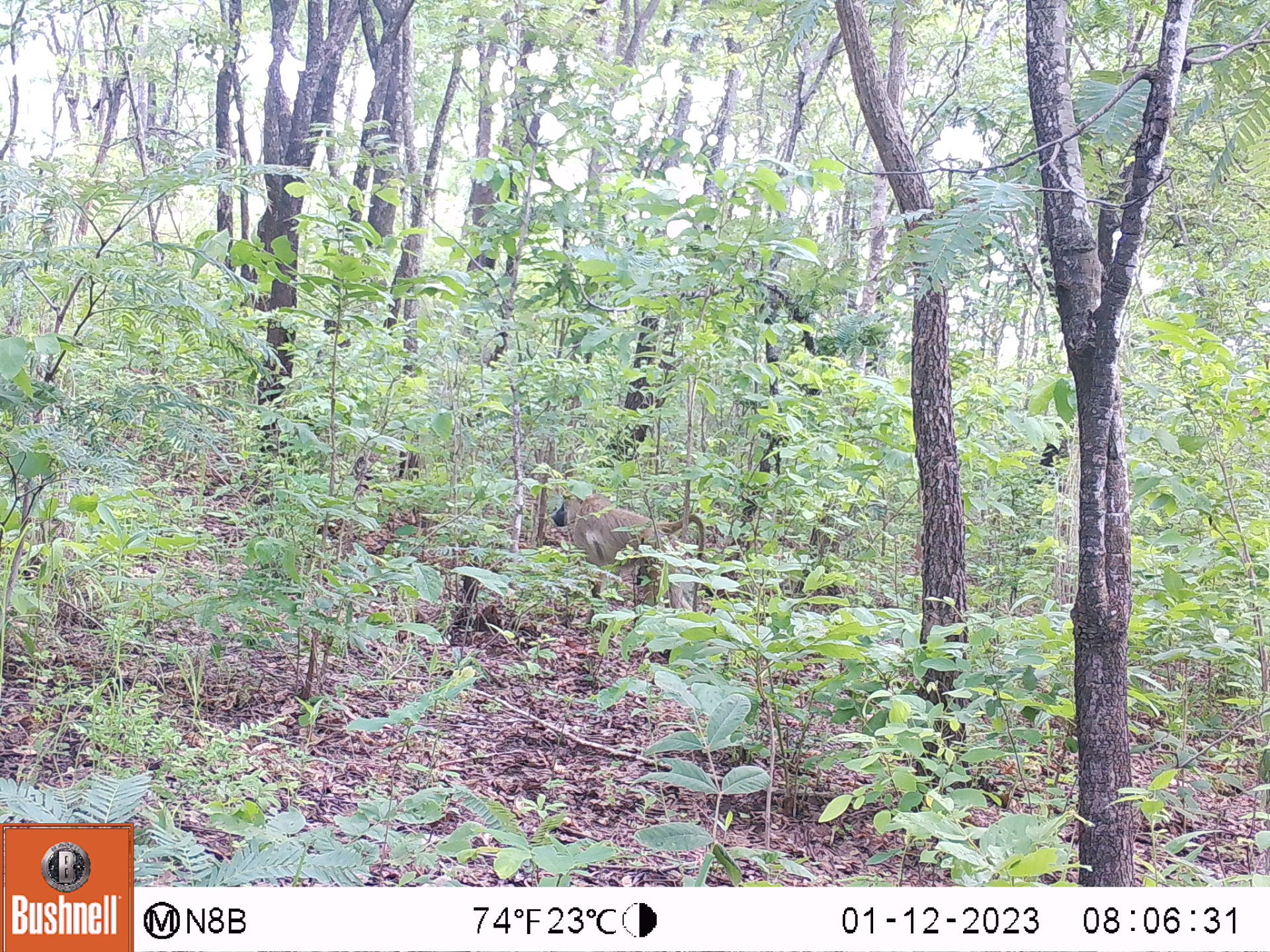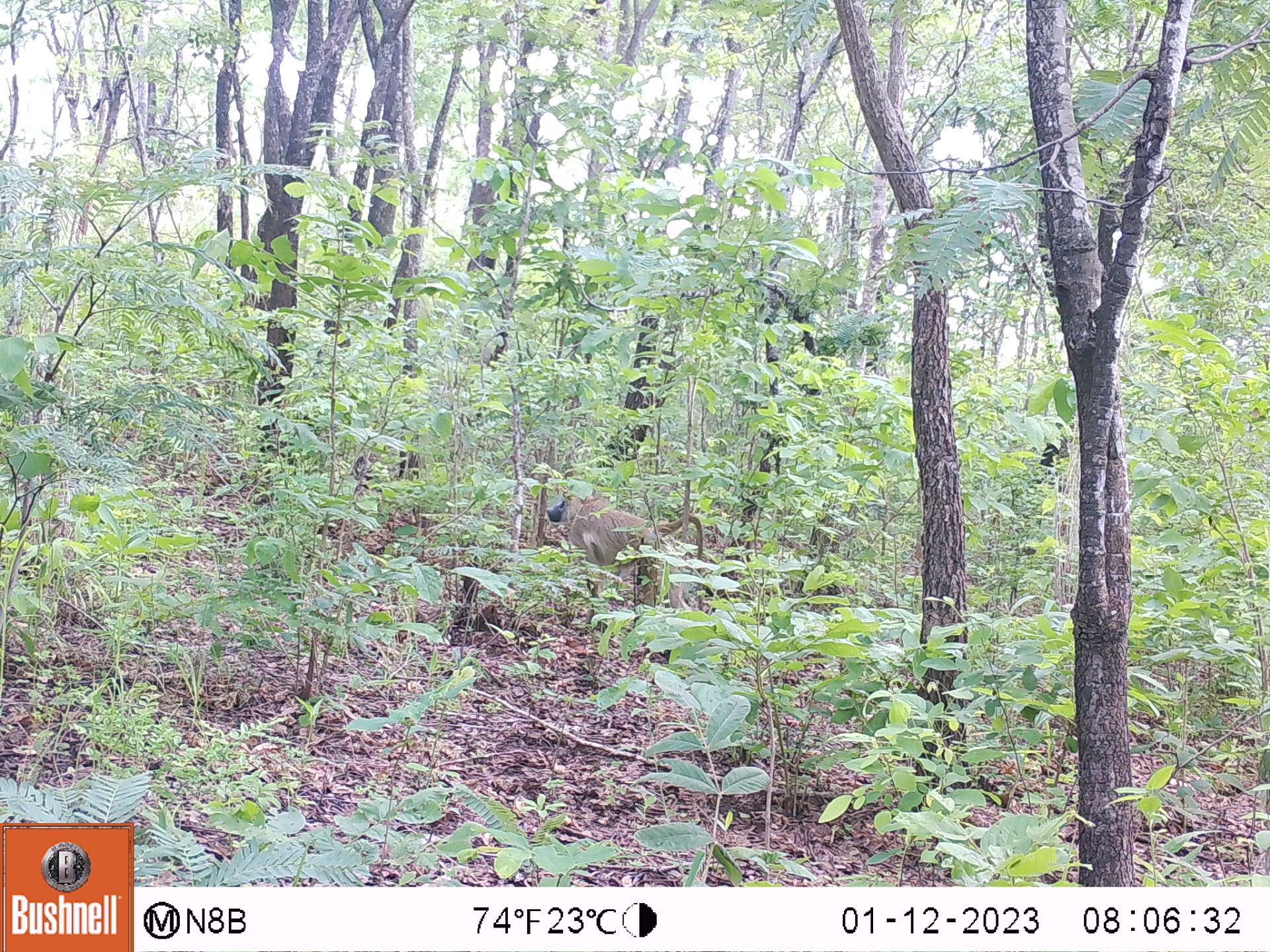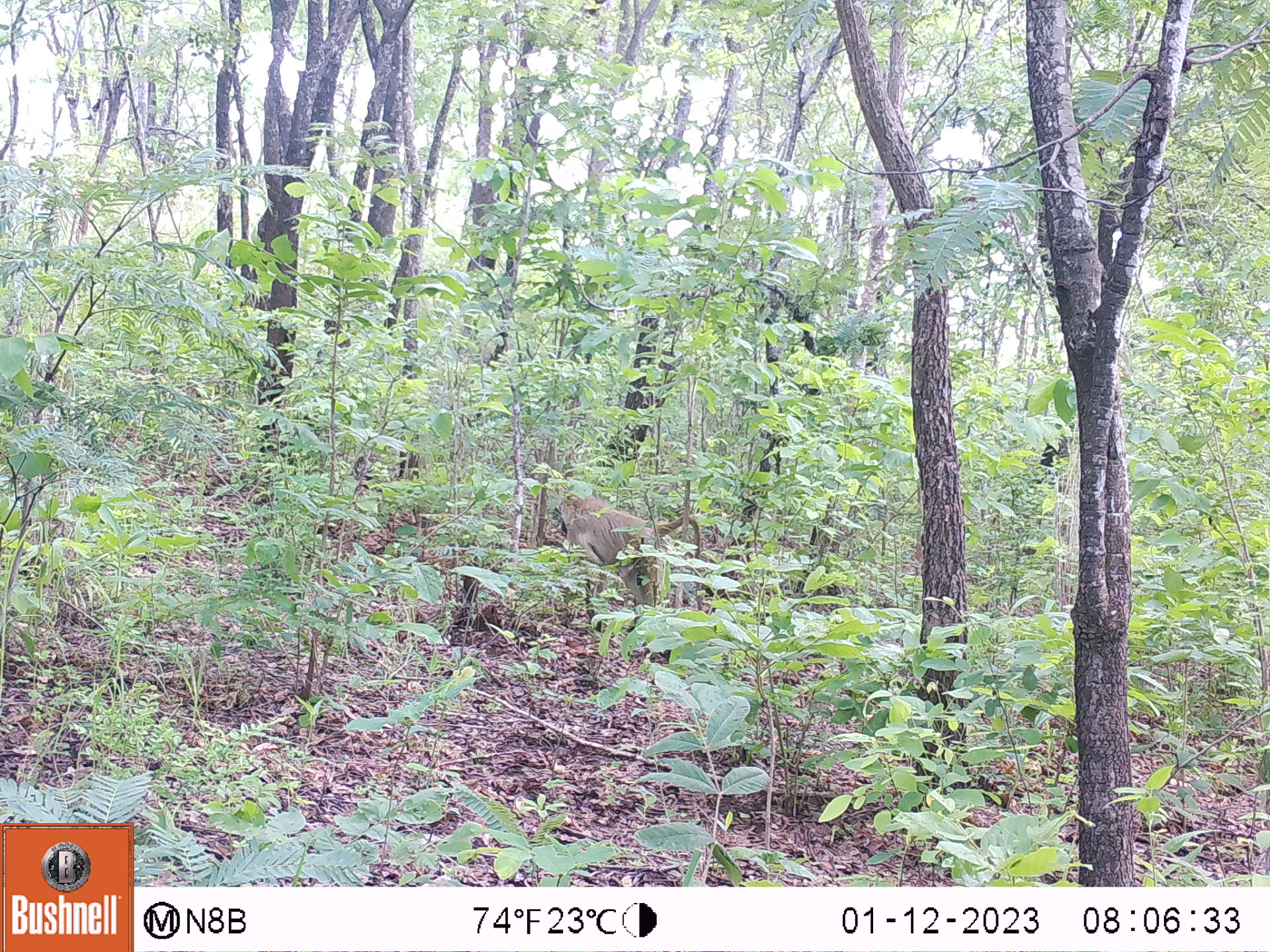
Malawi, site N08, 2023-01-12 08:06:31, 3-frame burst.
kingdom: Animalia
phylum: Chordata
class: Mammalia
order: Primates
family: Cercopithecidae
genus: Papio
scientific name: Papio cynocephalus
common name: yellow baboon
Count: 1.